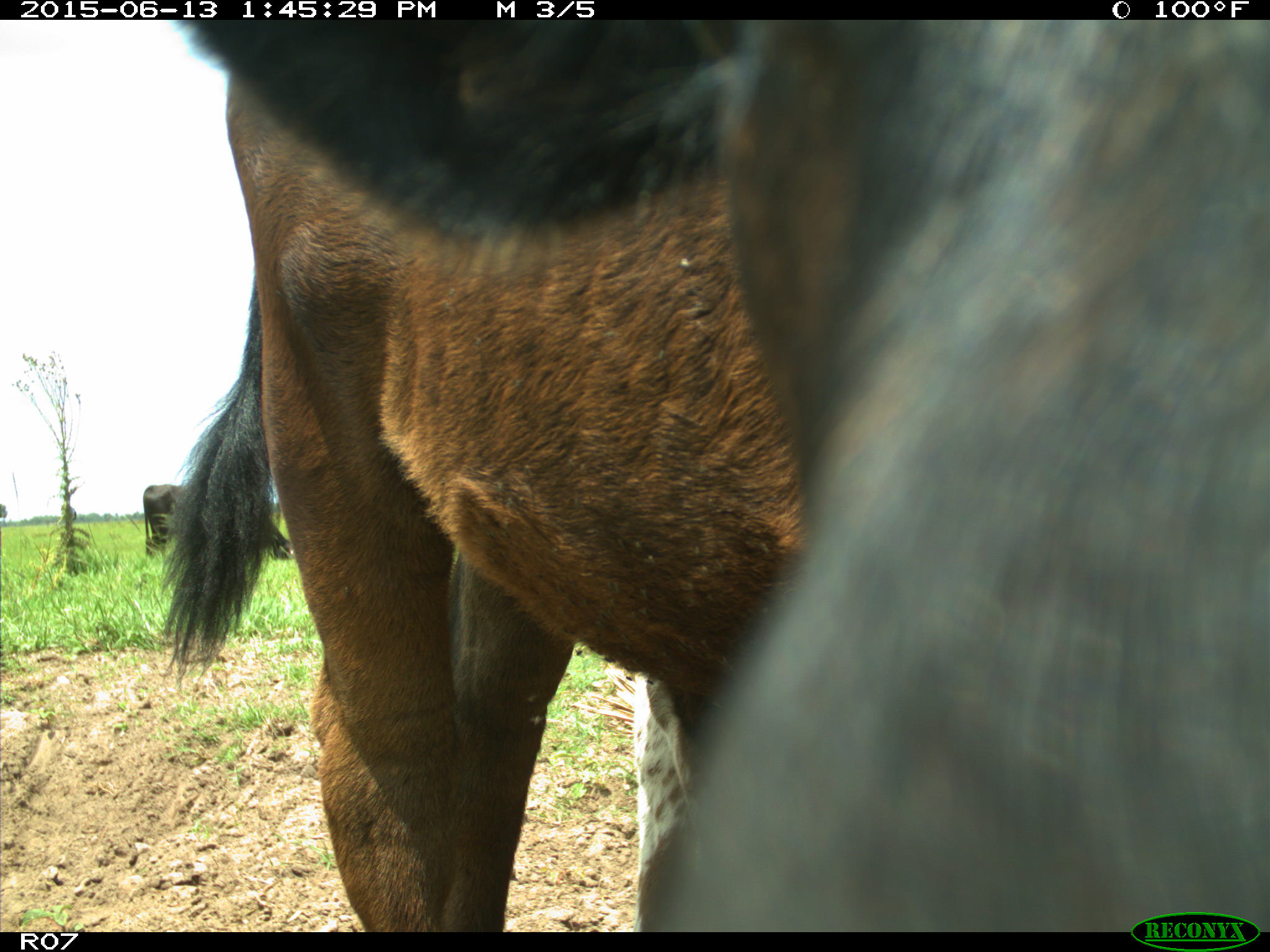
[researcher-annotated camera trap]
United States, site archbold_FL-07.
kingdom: Animalia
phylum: Chordata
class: Mammalia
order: Artiodactyla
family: Bovidae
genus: Bos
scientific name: Bos taurus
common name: domestic cow